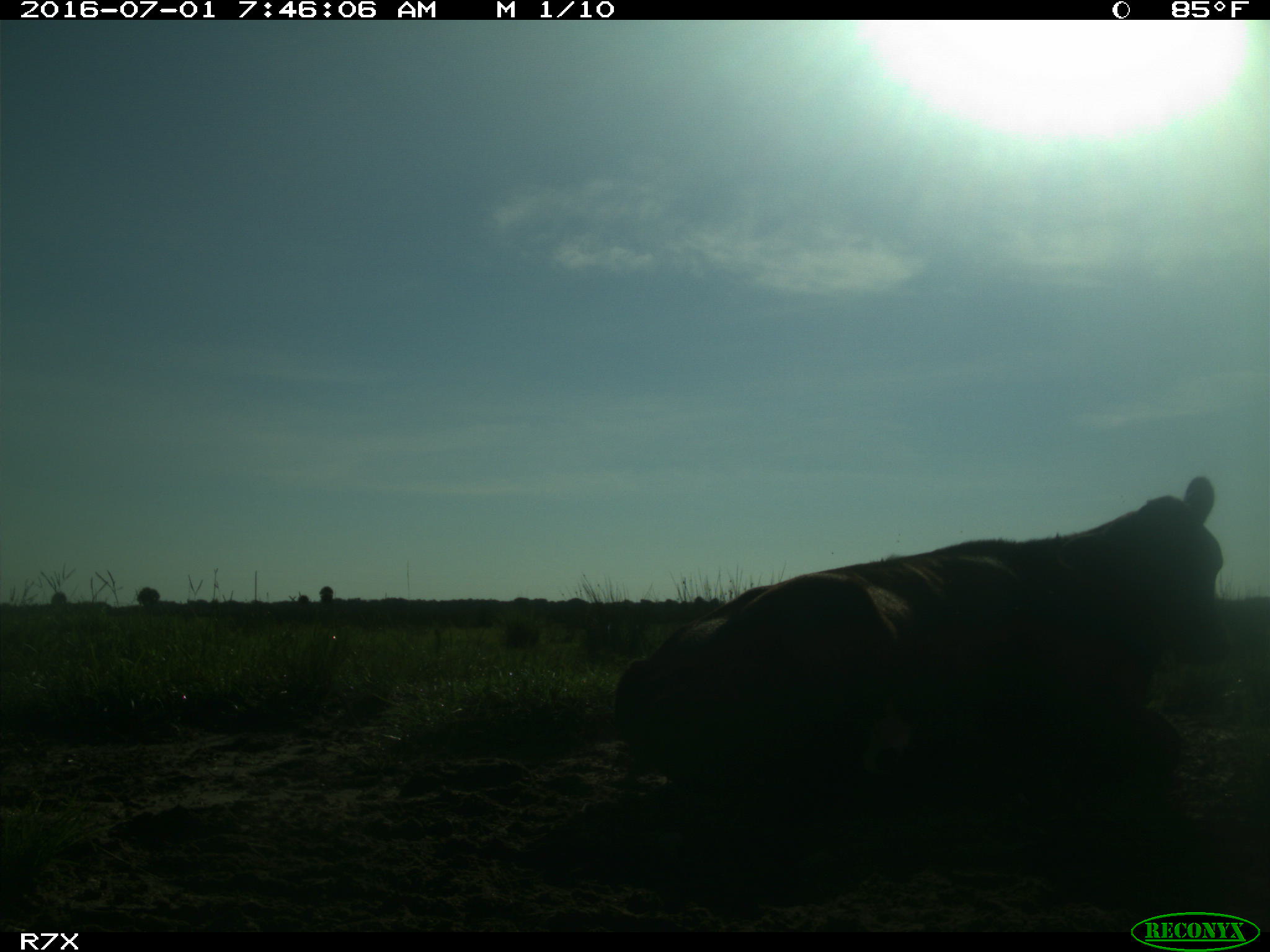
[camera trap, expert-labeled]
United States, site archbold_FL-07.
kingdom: Animalia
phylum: Chordata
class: Mammalia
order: Artiodactyla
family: Bovidae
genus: Bos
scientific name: Bos taurus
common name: domestic cow